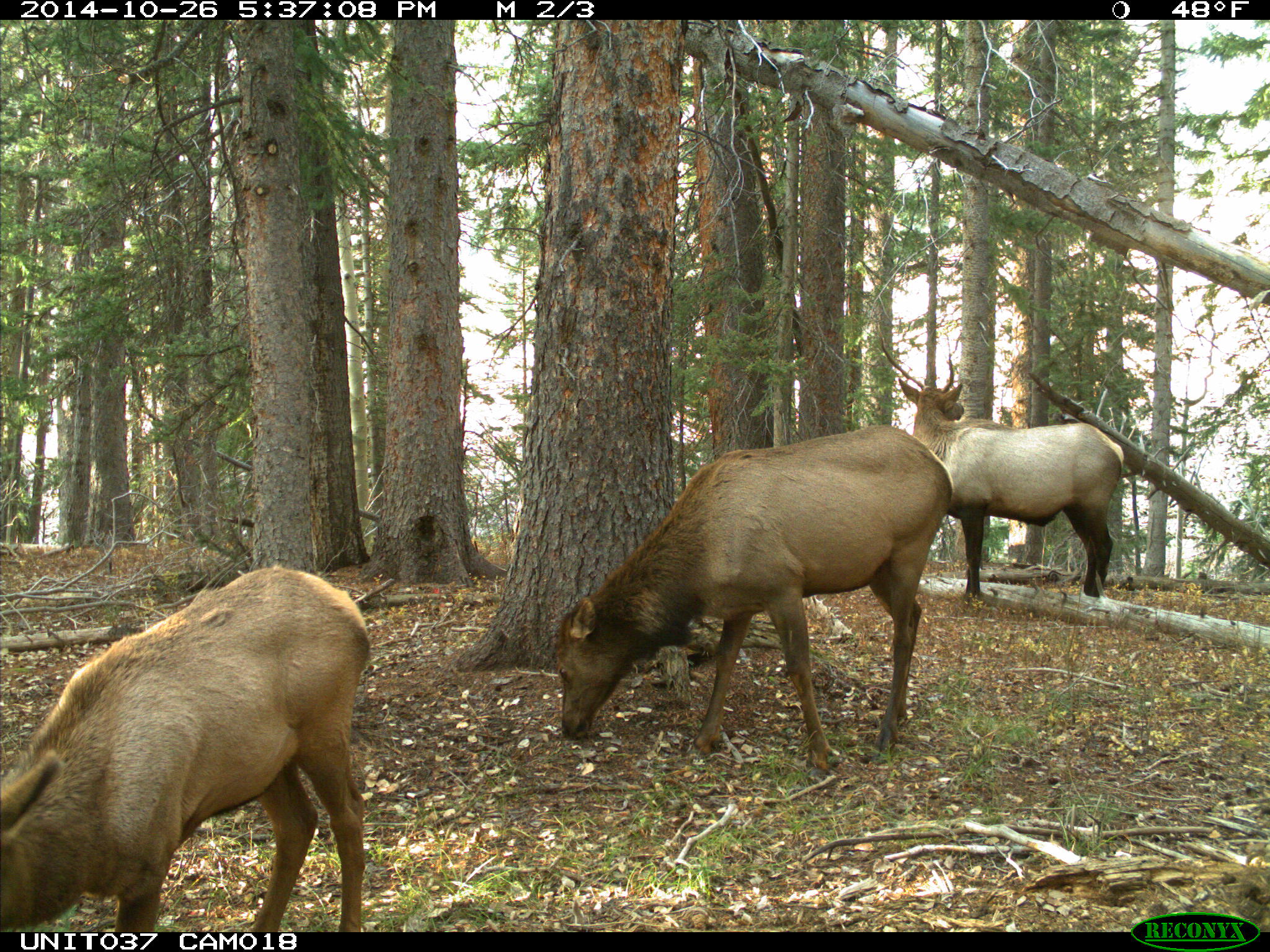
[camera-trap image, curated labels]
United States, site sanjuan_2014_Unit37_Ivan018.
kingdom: Animalia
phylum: Chordata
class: Mammalia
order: Artiodactyla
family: Cervidae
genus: Cervus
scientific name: Cervus elaphus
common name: red deer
Cervus elaphus (red deer).